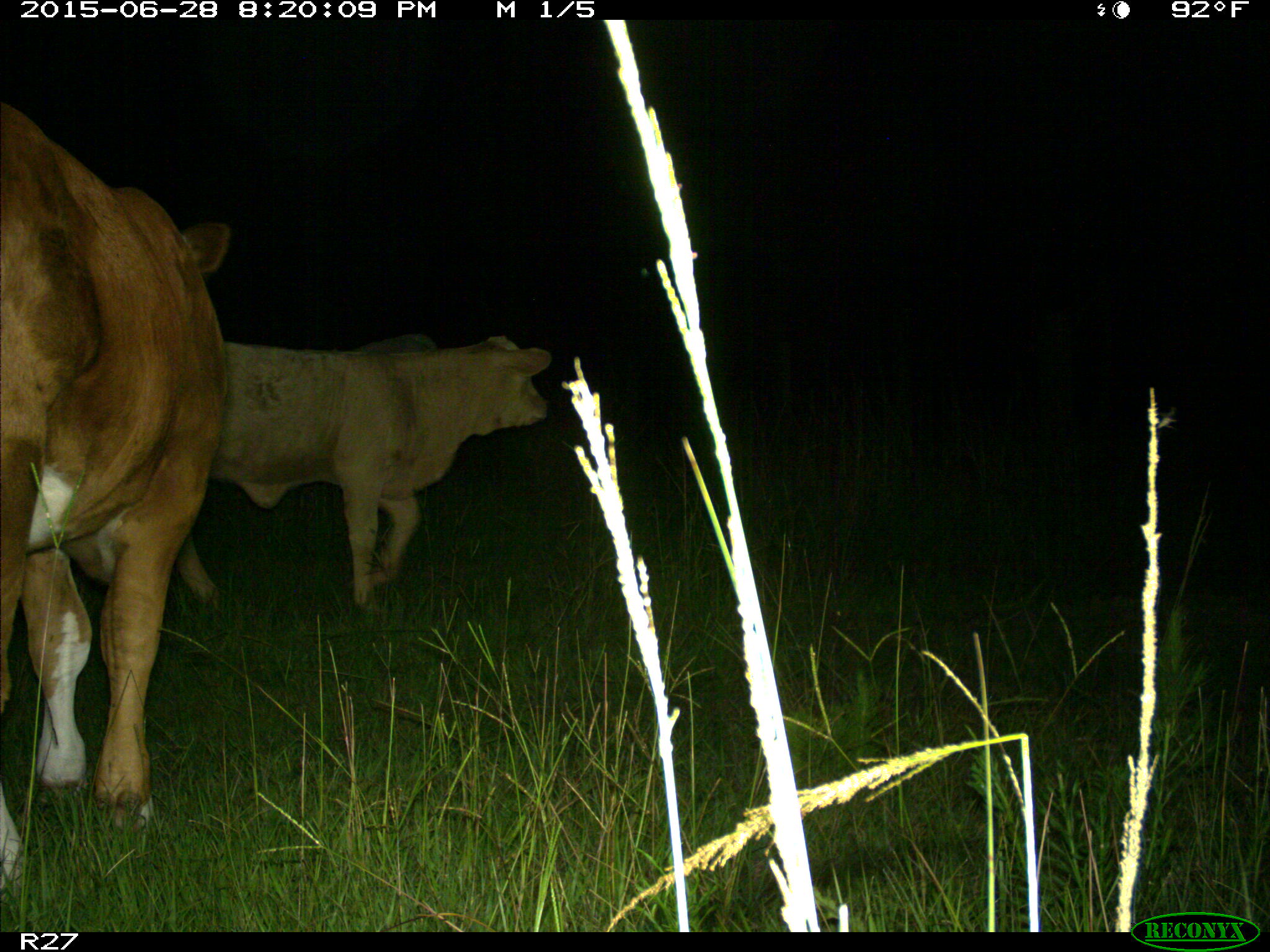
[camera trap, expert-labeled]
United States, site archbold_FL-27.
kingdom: Animalia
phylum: Chordata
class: Mammalia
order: Artiodactyla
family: Bovidae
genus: Bos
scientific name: Bos taurus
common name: domestic cow